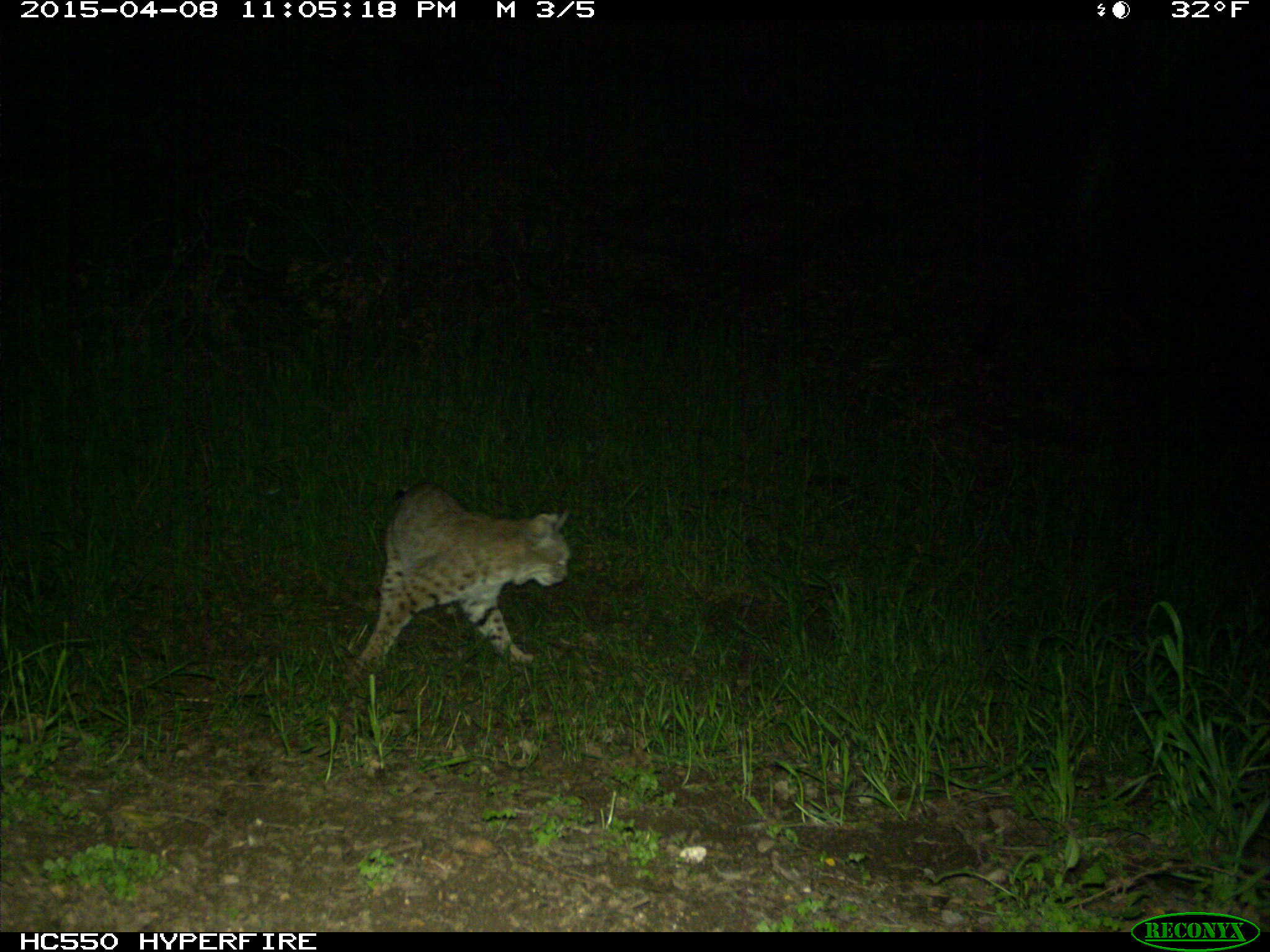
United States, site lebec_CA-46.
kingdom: Animalia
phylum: Chordata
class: Mammalia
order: Carnivora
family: Felidae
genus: Lynx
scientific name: Lynx rufus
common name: bobcat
Lynx rufus (bobcat).